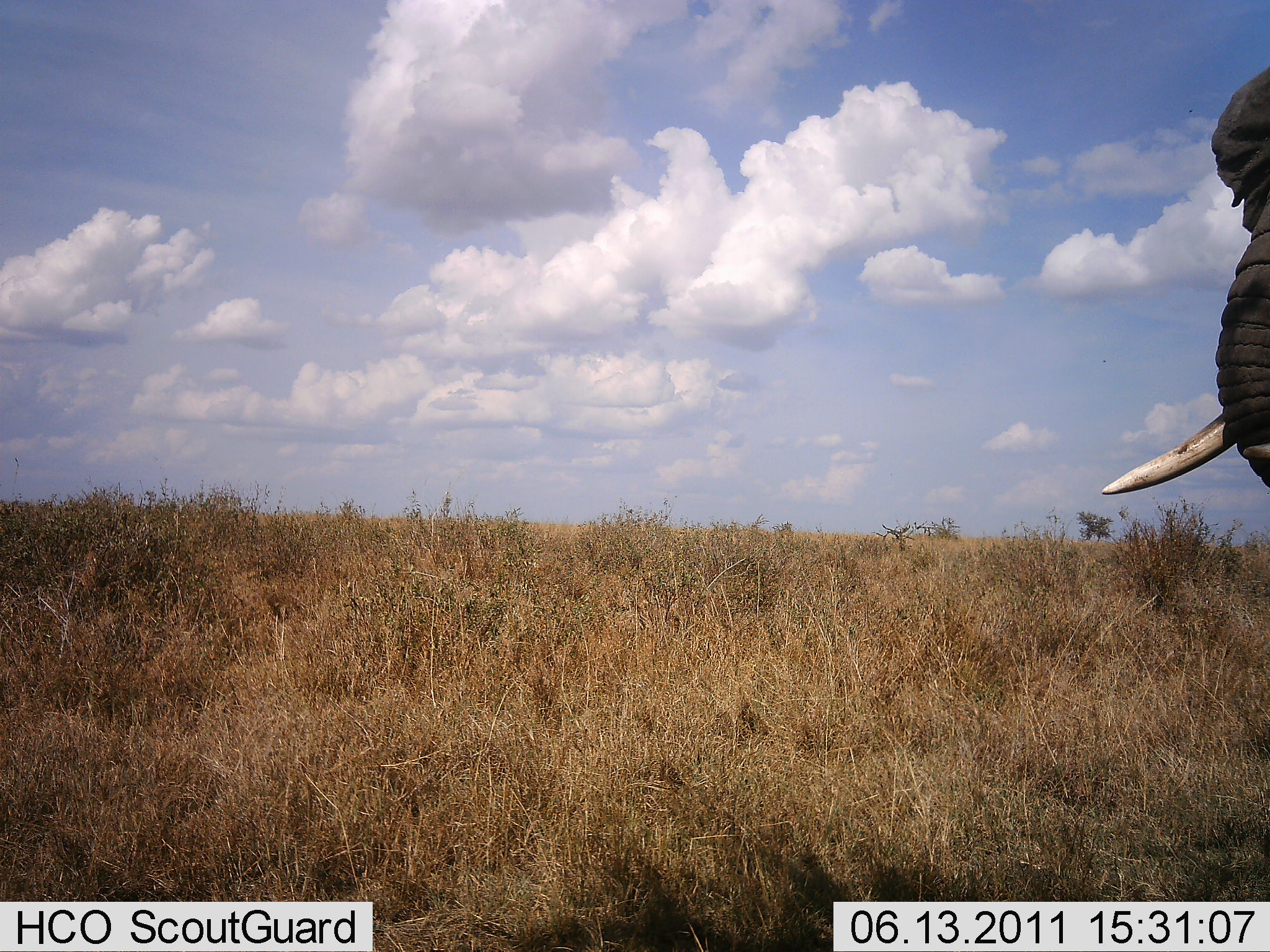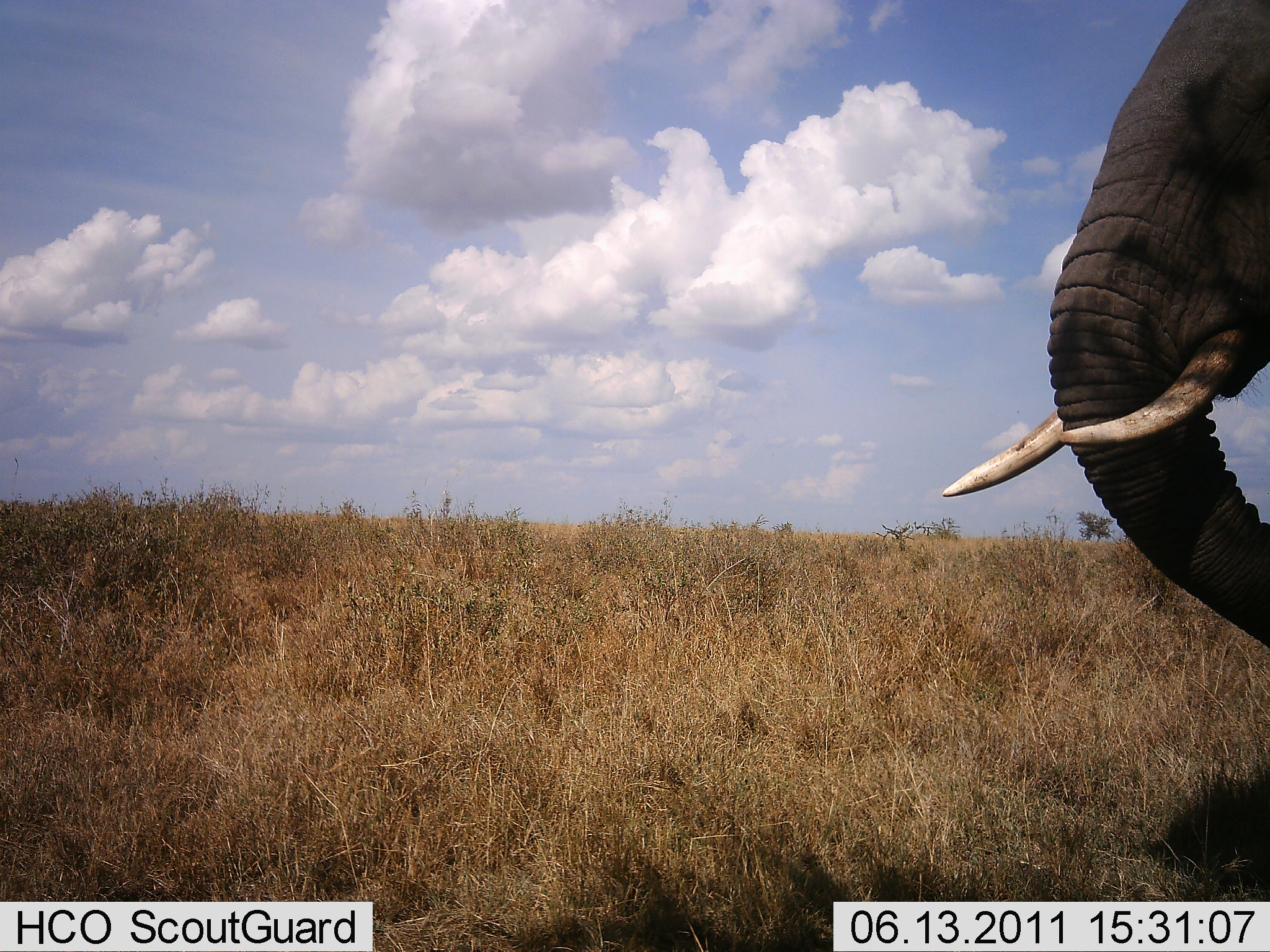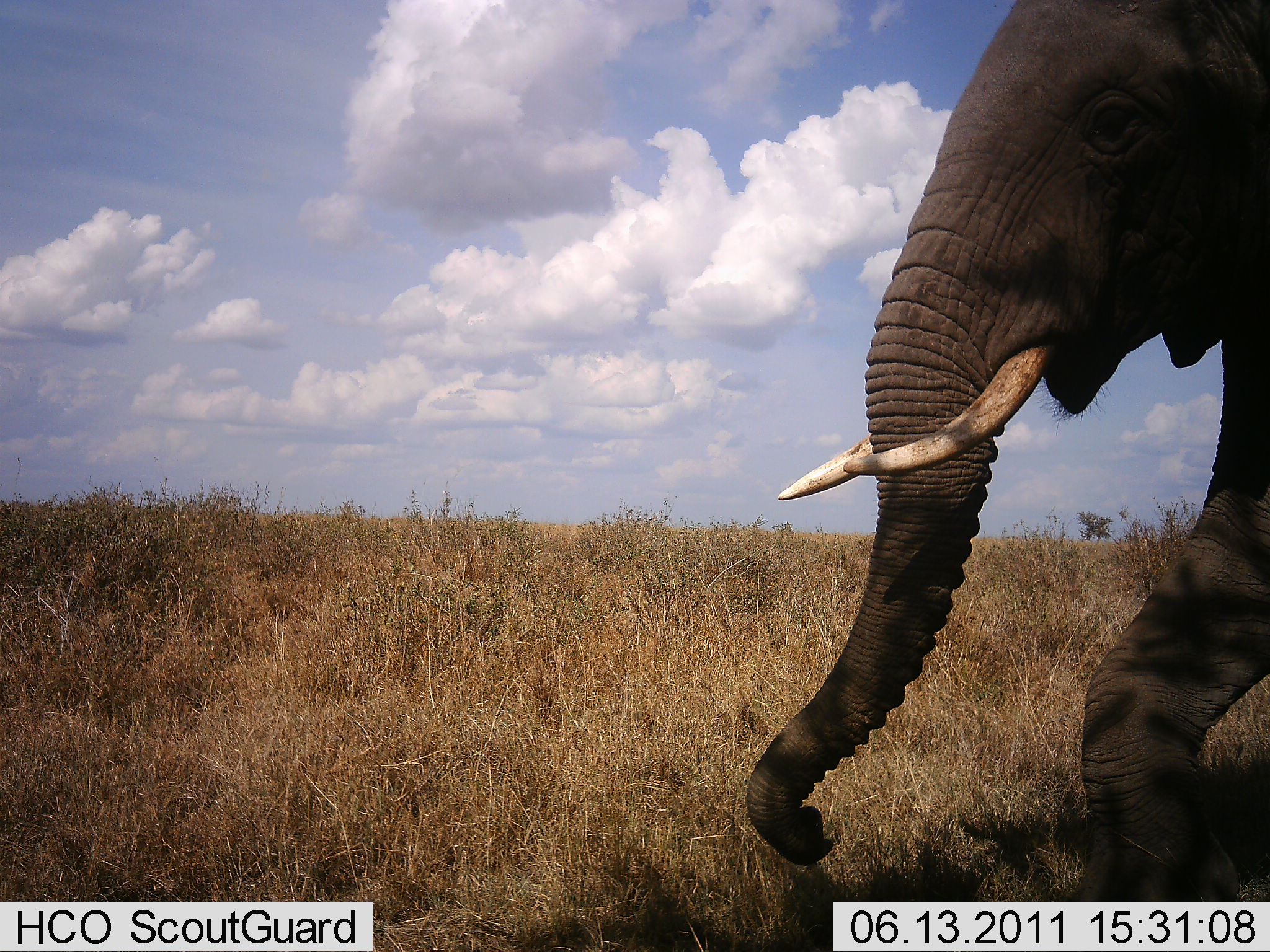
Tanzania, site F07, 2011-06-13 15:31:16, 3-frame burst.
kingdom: Animalia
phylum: Chordata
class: Mammalia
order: Proboscidea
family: Elephantidae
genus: Loxodonta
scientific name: Loxodonta africana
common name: african bush elephant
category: elephant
Elephant (african bush elephant) (Loxodonta africana), count 1. Behavior (volunteer vote fractions): standing 9%, resting 0%, moving 91%, interacting 0%. Young present (vote fraction): 0%. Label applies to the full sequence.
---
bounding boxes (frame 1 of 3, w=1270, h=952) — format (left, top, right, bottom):
animal: (1101, 69, 1270, 499)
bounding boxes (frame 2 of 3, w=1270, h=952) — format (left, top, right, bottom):
animal: (946, 0, 1270, 649)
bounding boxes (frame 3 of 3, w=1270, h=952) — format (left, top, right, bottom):
animal: (745, 0, 1270, 903)